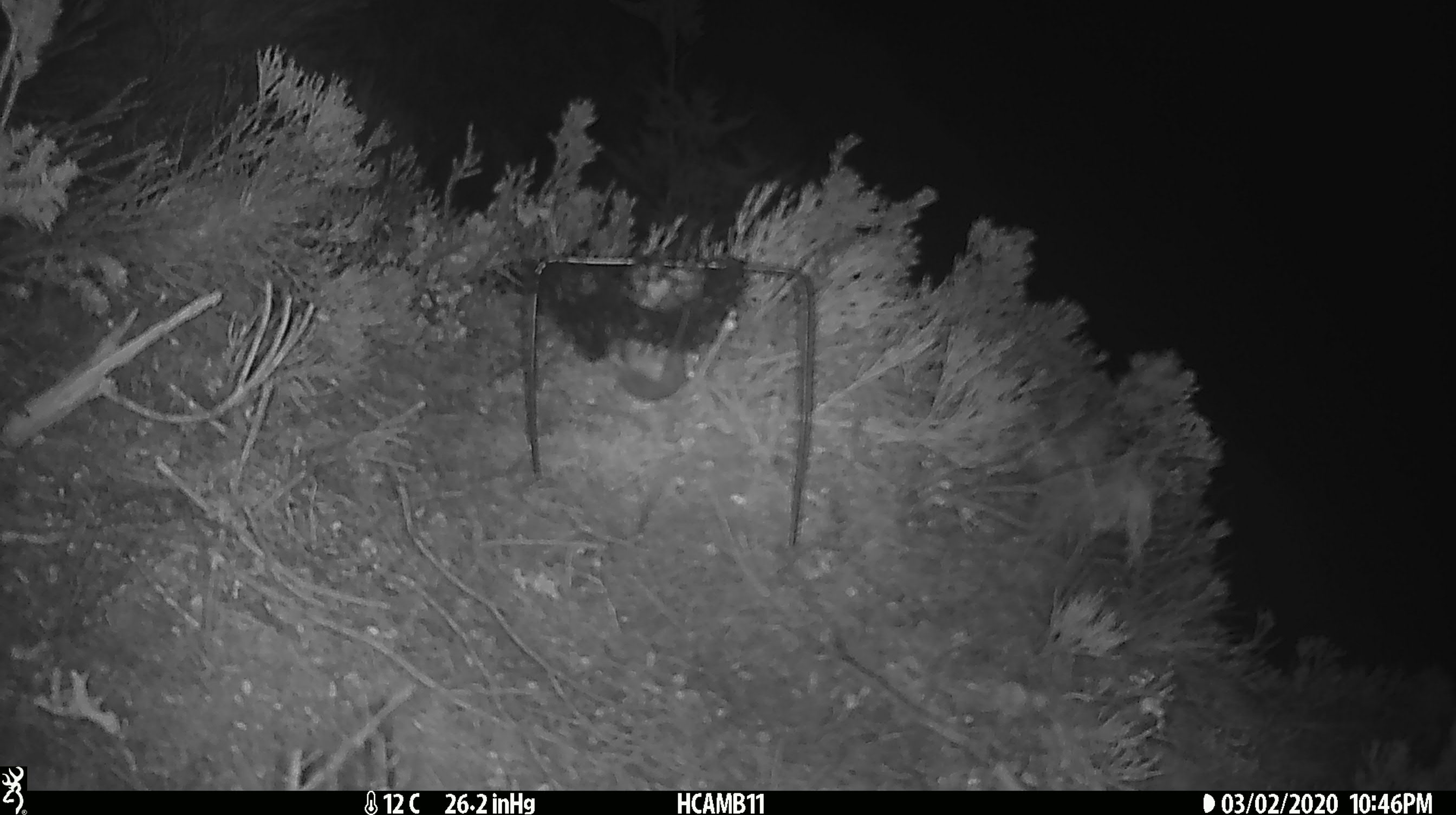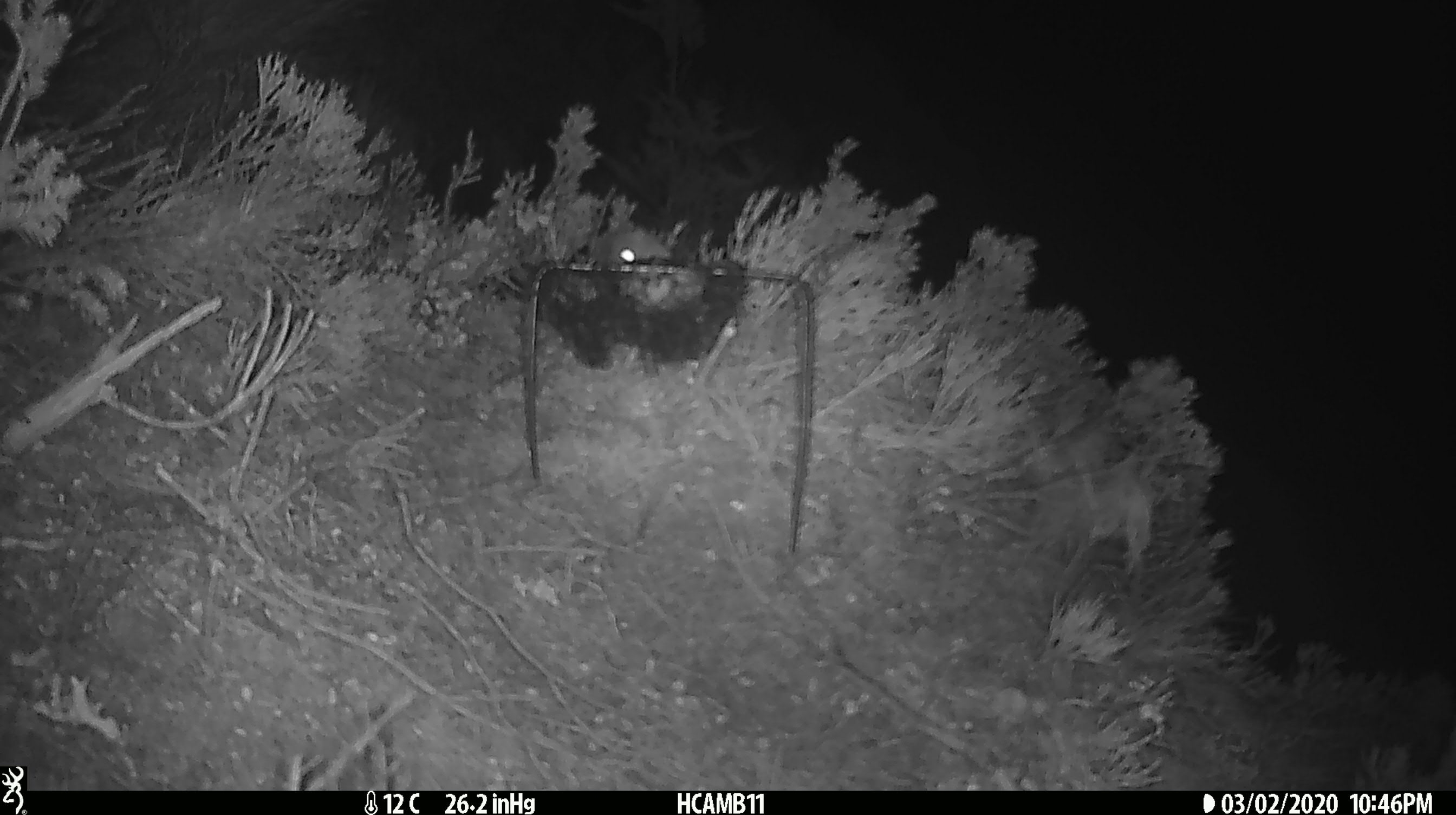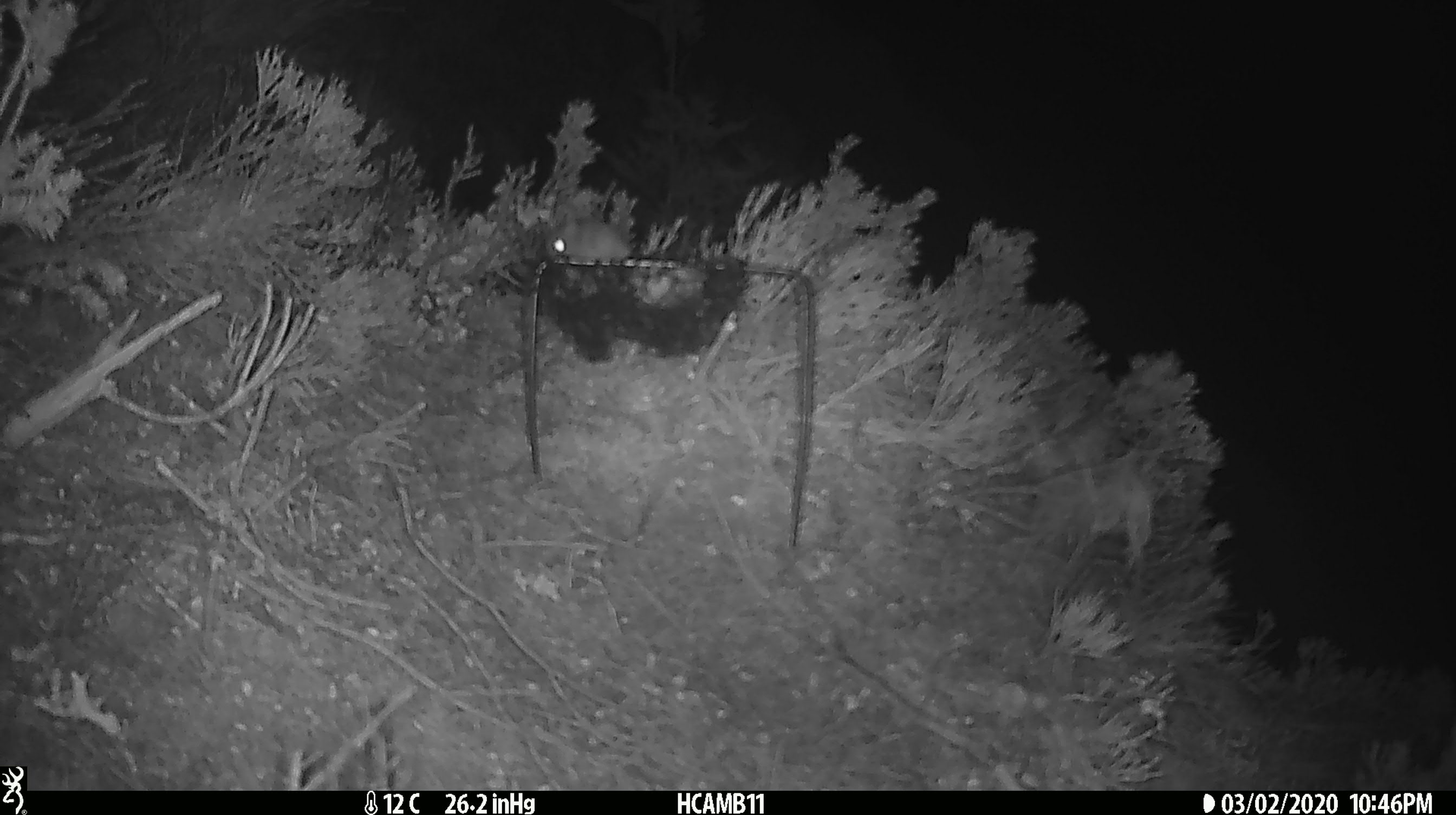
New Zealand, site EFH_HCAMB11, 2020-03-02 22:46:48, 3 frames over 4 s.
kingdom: Animalia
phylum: Chordata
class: Mammalia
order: Rodentia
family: Muridae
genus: Mus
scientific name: Mus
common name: mouse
Mouse (Mus).